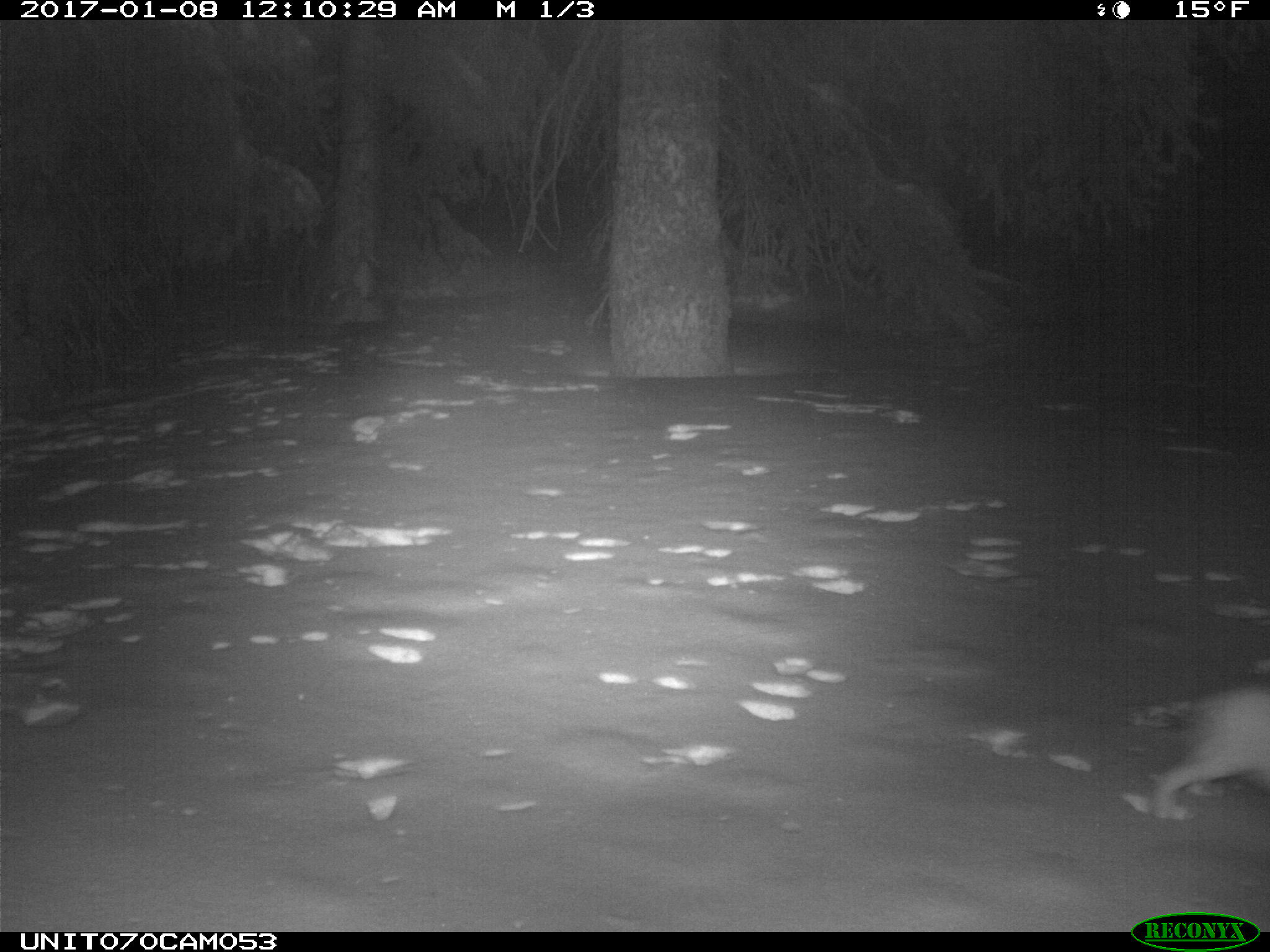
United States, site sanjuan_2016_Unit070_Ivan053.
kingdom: Animalia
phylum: Chordata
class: Mammalia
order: Lagomorpha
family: Leporidae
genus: Lepus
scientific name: Lepus americanus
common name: snowshoe hare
Lepus americanus (snowshoe hare).